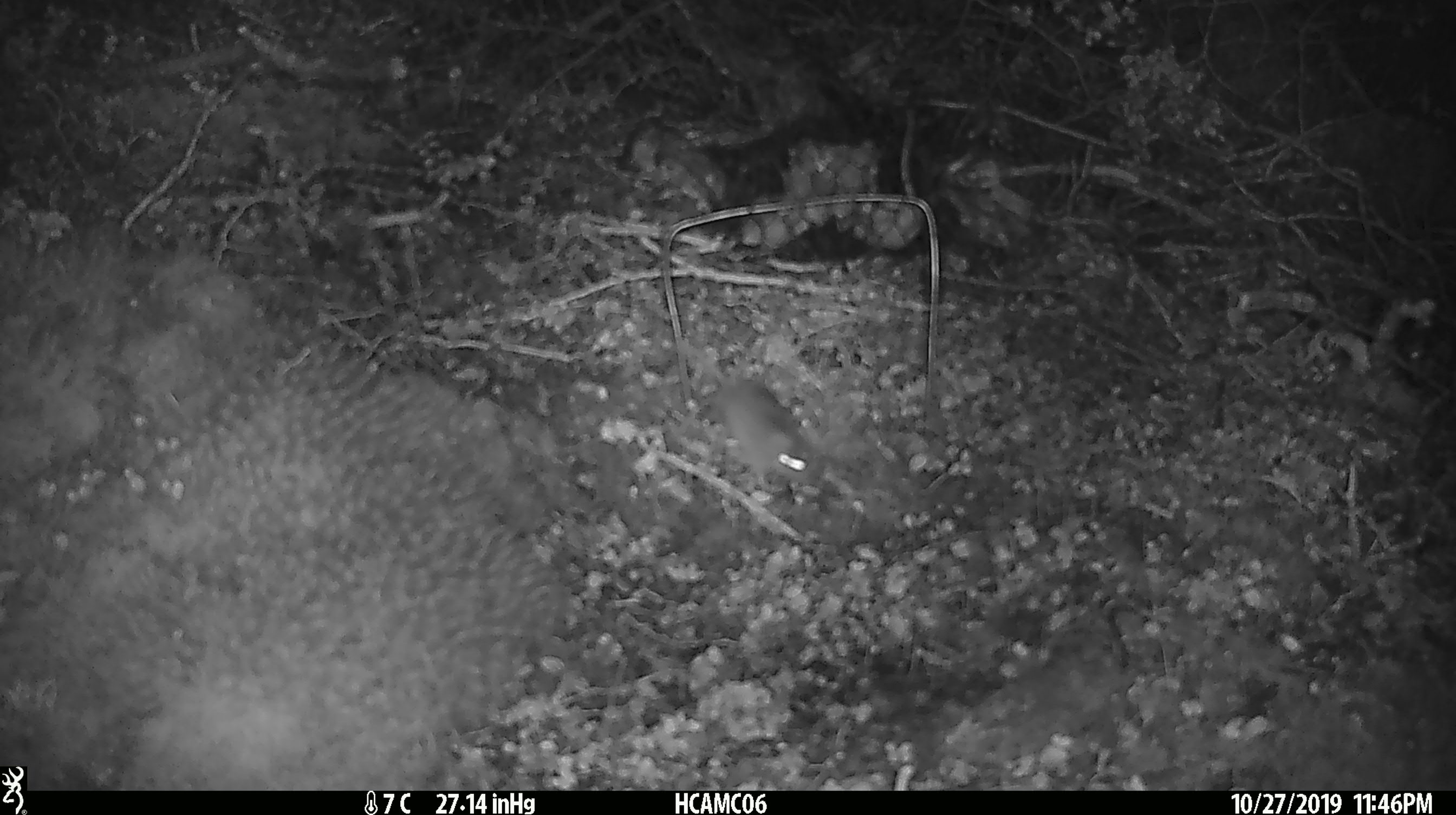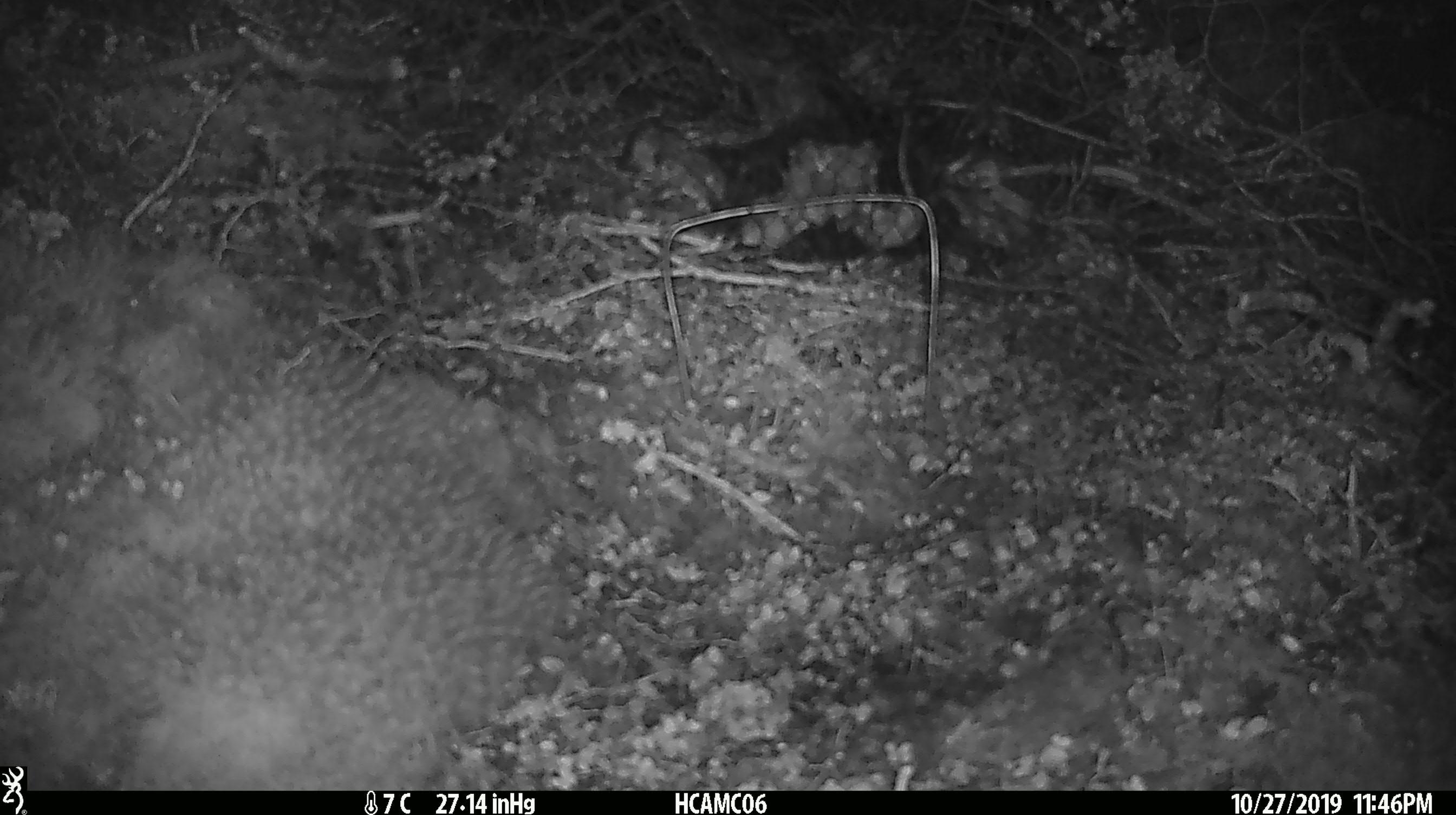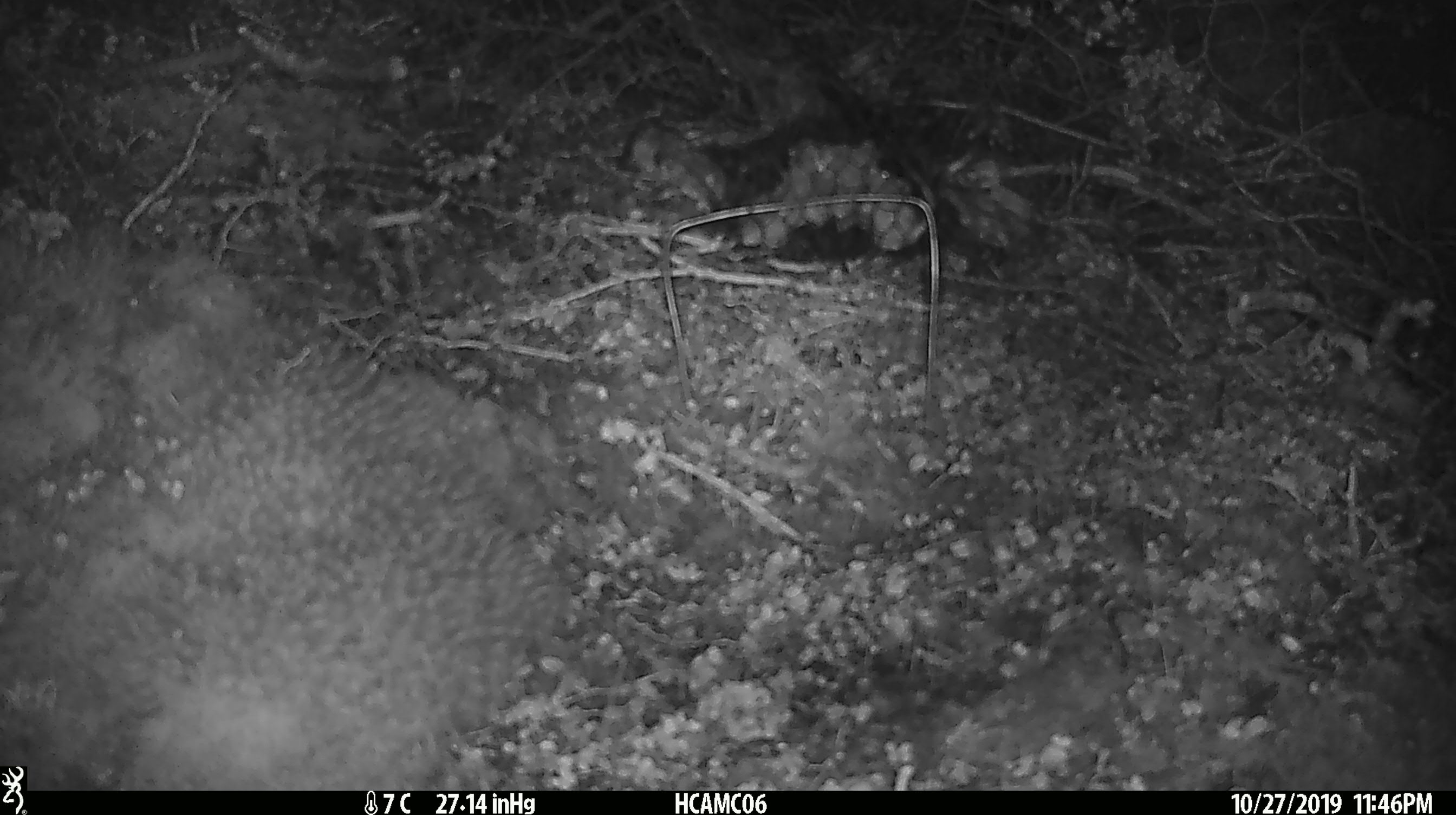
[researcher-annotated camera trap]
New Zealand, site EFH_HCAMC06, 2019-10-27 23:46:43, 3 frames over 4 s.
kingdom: Animalia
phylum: Chordata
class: Mammalia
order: Rodentia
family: Muridae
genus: Mus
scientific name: Mus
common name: mouse